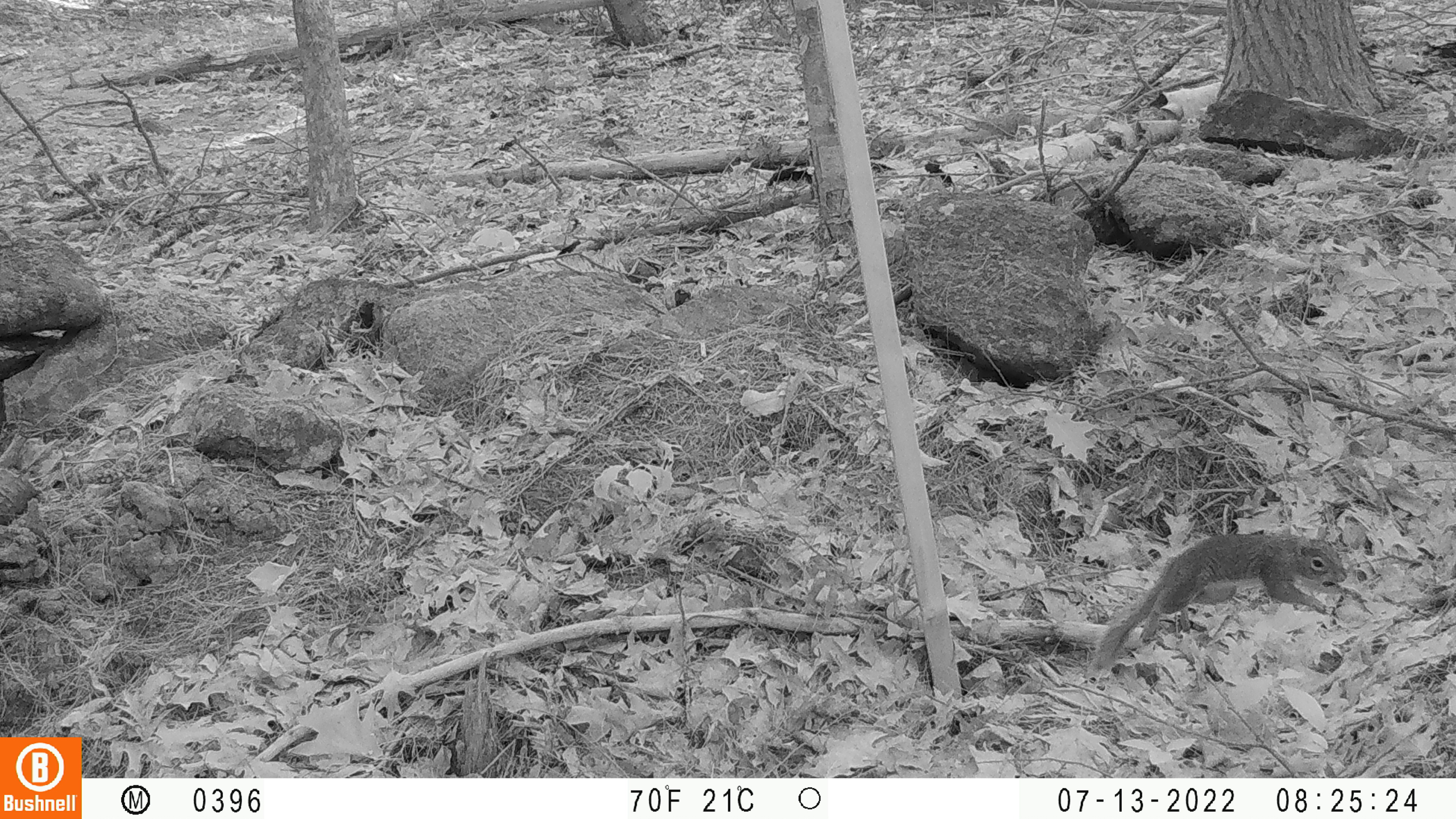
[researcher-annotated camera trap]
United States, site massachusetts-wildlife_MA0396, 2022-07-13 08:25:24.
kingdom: Animalia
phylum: Chordata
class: Mammalia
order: Rodentia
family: Sciuridae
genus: Tamiasciurus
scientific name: Tamiasciurus hudsonicus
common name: red squirrel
Red squirrel (Tamiasciurus hudsonicus).